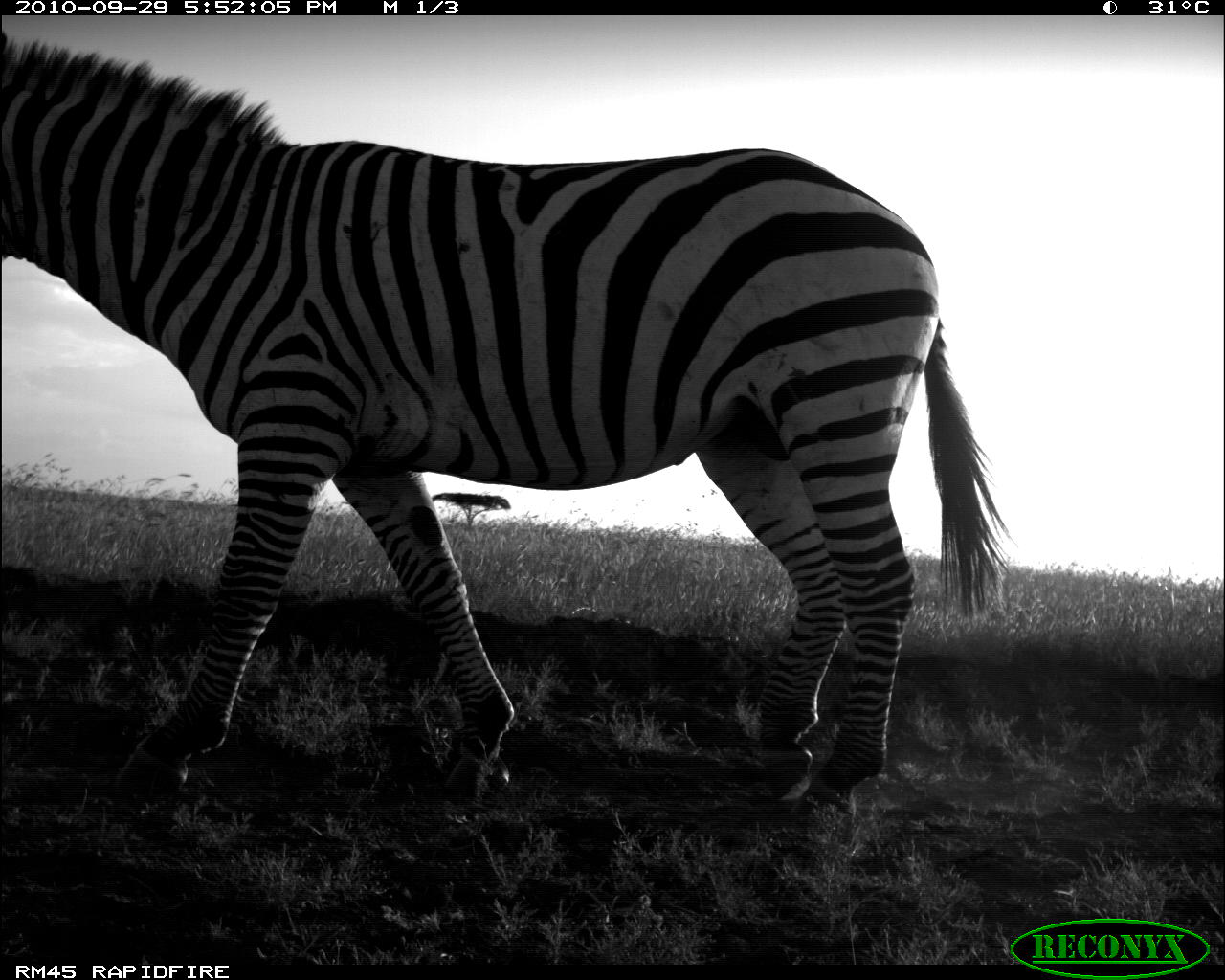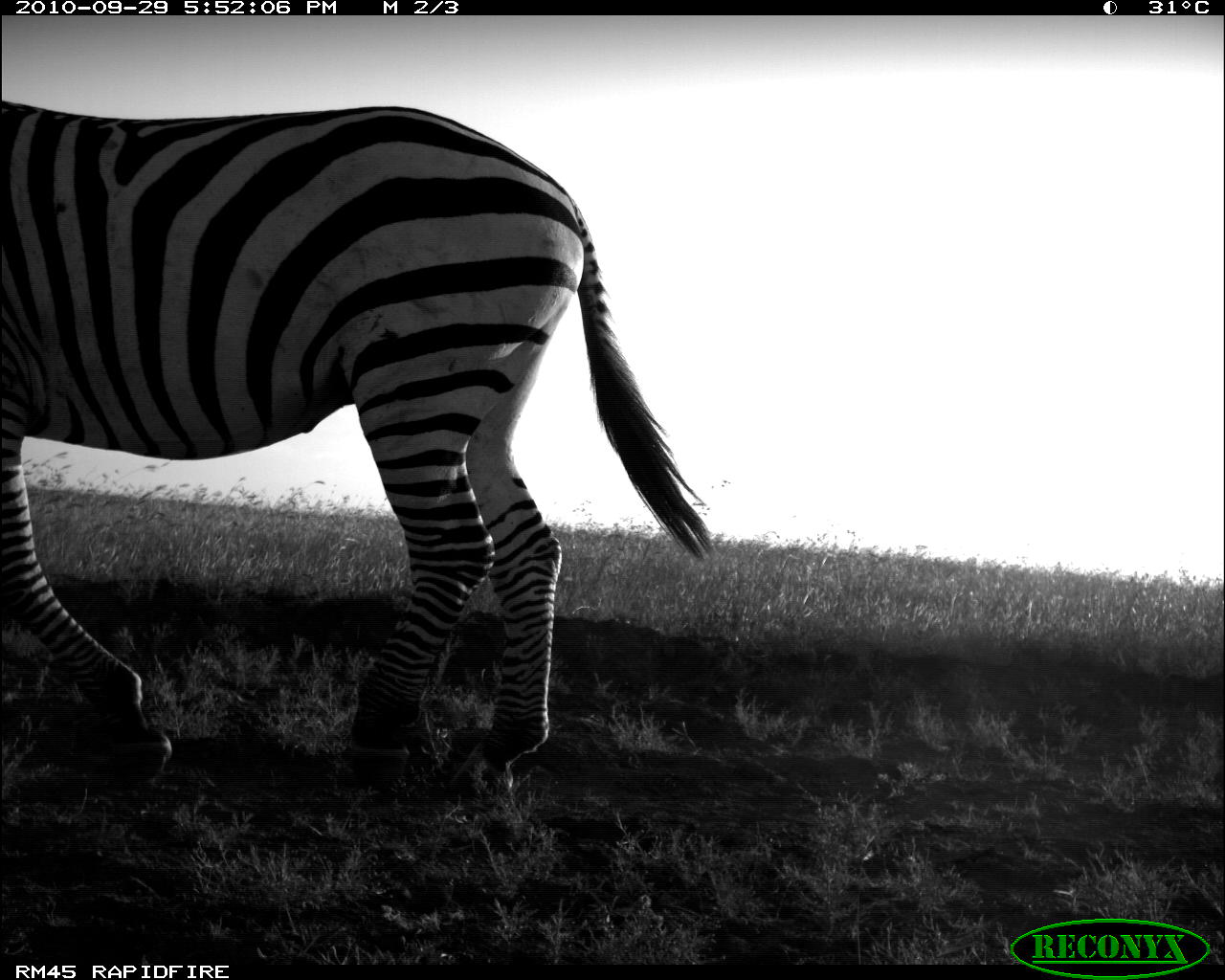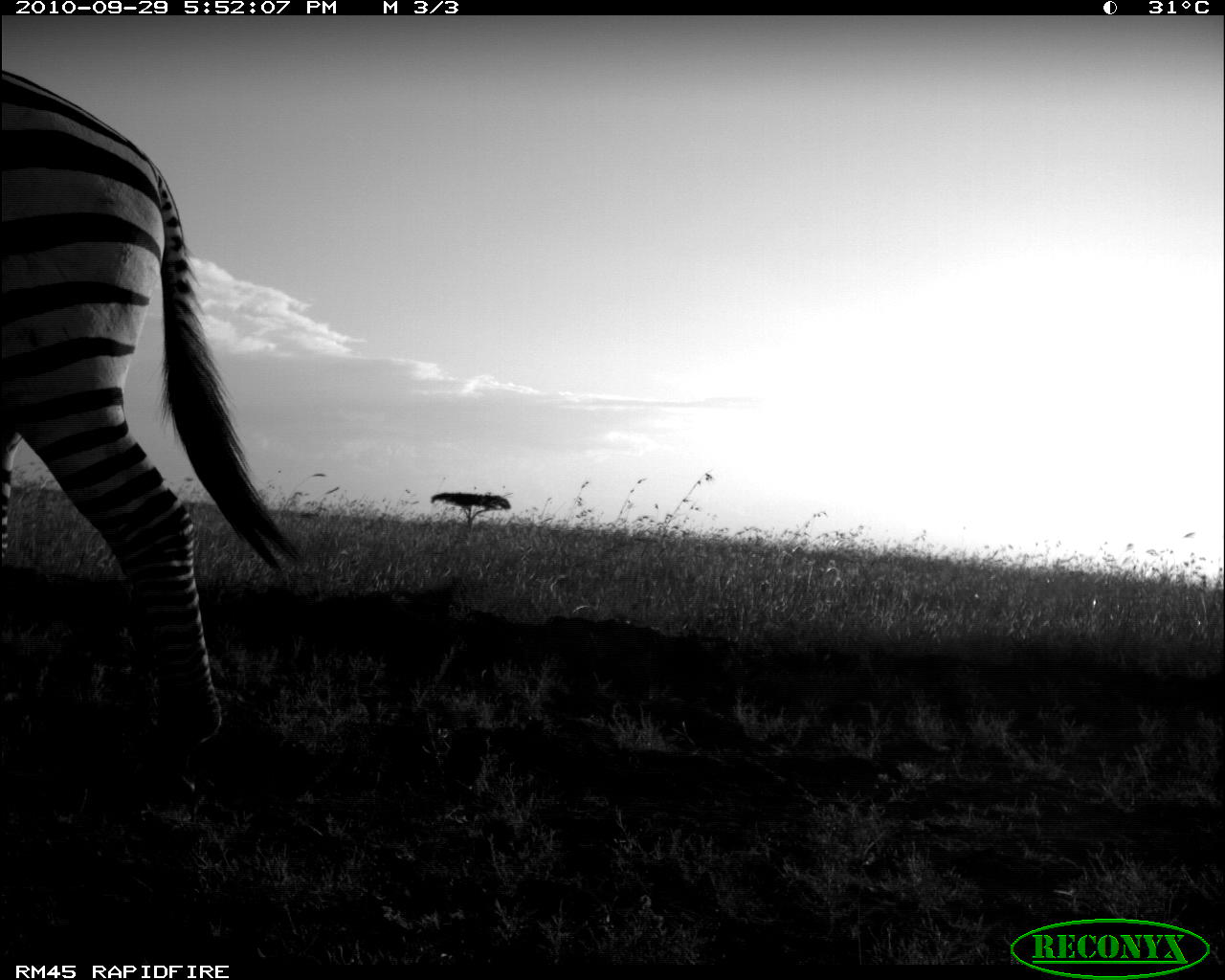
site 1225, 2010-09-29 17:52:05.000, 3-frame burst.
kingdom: Animalia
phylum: Chordata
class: Mammalia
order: Perissodactyla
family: Equidae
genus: Equus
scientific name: Equus quagga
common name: plains zebra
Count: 1.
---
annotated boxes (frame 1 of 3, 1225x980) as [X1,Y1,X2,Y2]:
equus quagga: [1,30,1019,818]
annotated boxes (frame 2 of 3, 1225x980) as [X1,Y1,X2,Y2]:
equus quagga: [0,100,711,808]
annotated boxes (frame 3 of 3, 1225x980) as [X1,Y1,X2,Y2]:
equus quagga: [2,64,298,759]